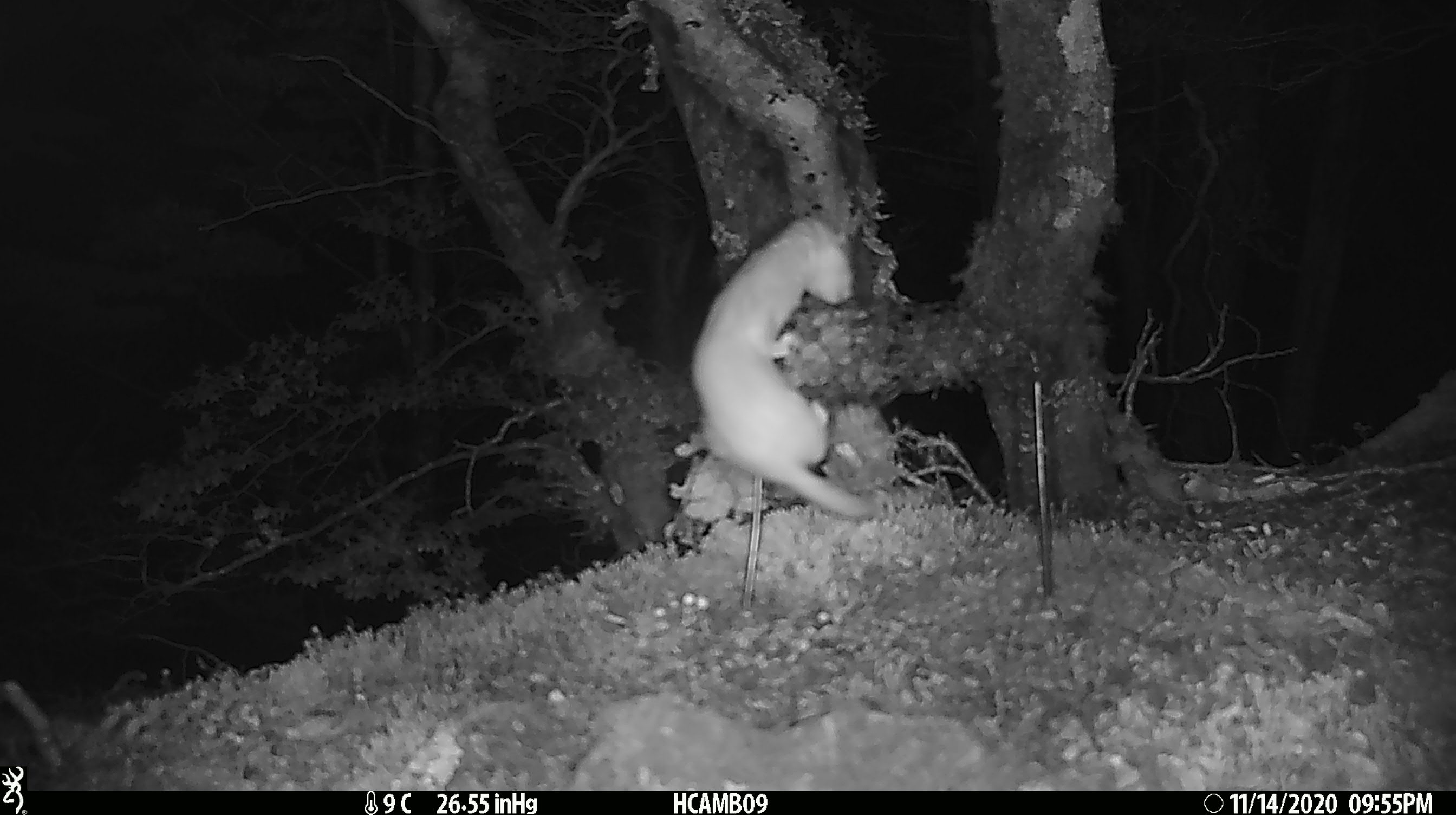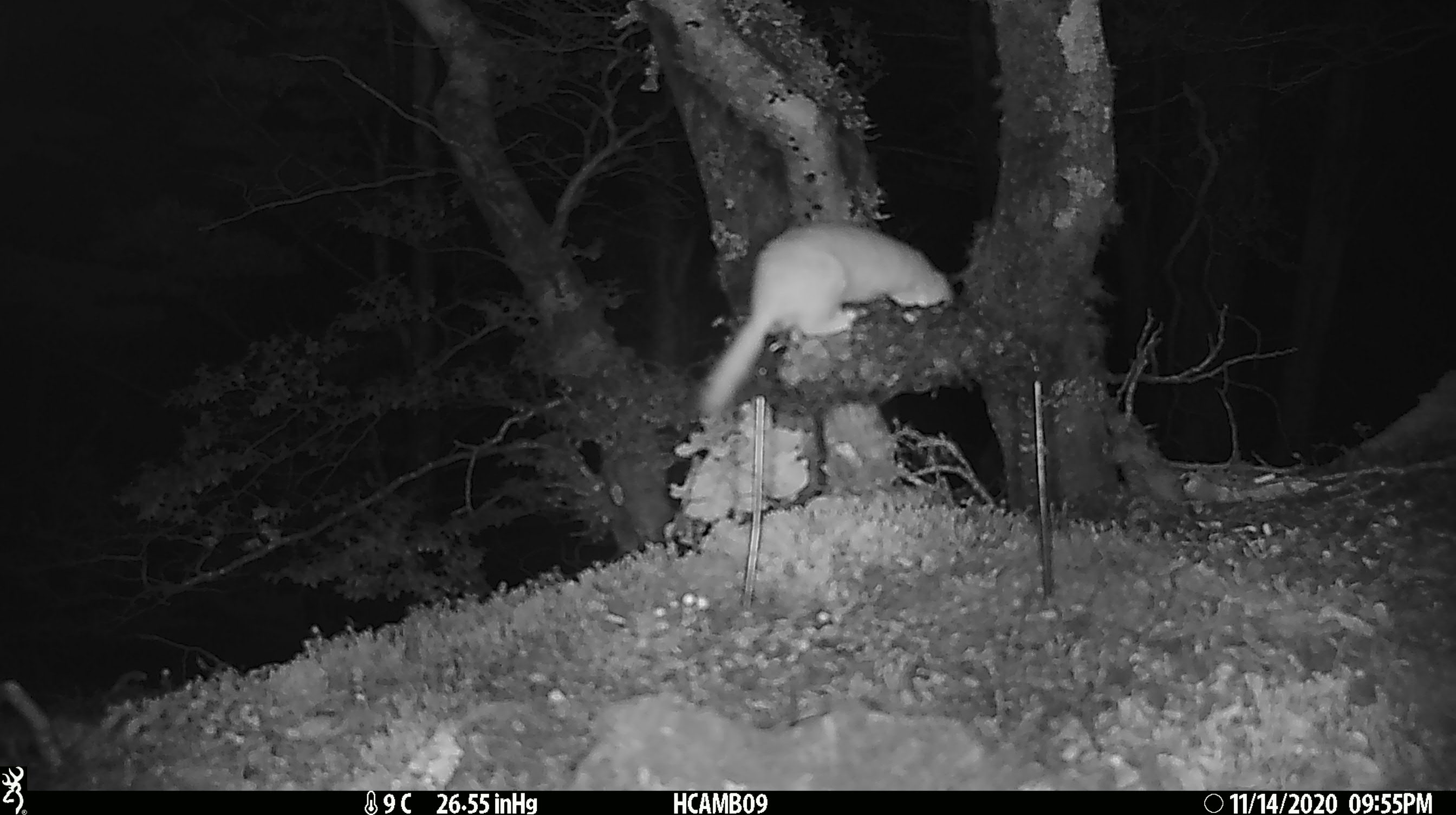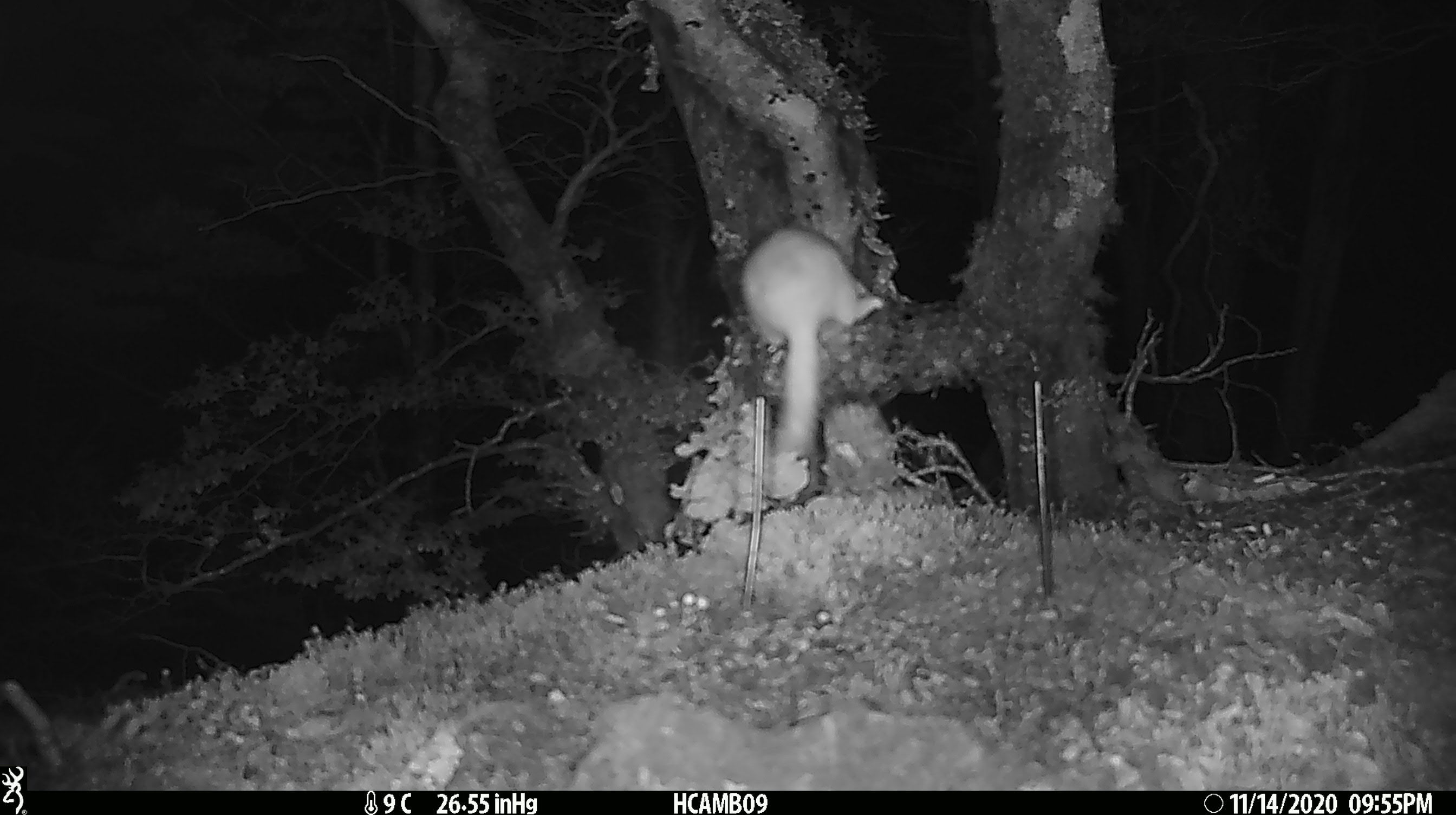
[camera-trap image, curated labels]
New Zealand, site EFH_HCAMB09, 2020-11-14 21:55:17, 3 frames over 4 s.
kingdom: Animalia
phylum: Chordata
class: Mammalia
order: Carnivora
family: Mustelidae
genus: Mustela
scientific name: Mustela nivalis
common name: least weasel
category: weasel